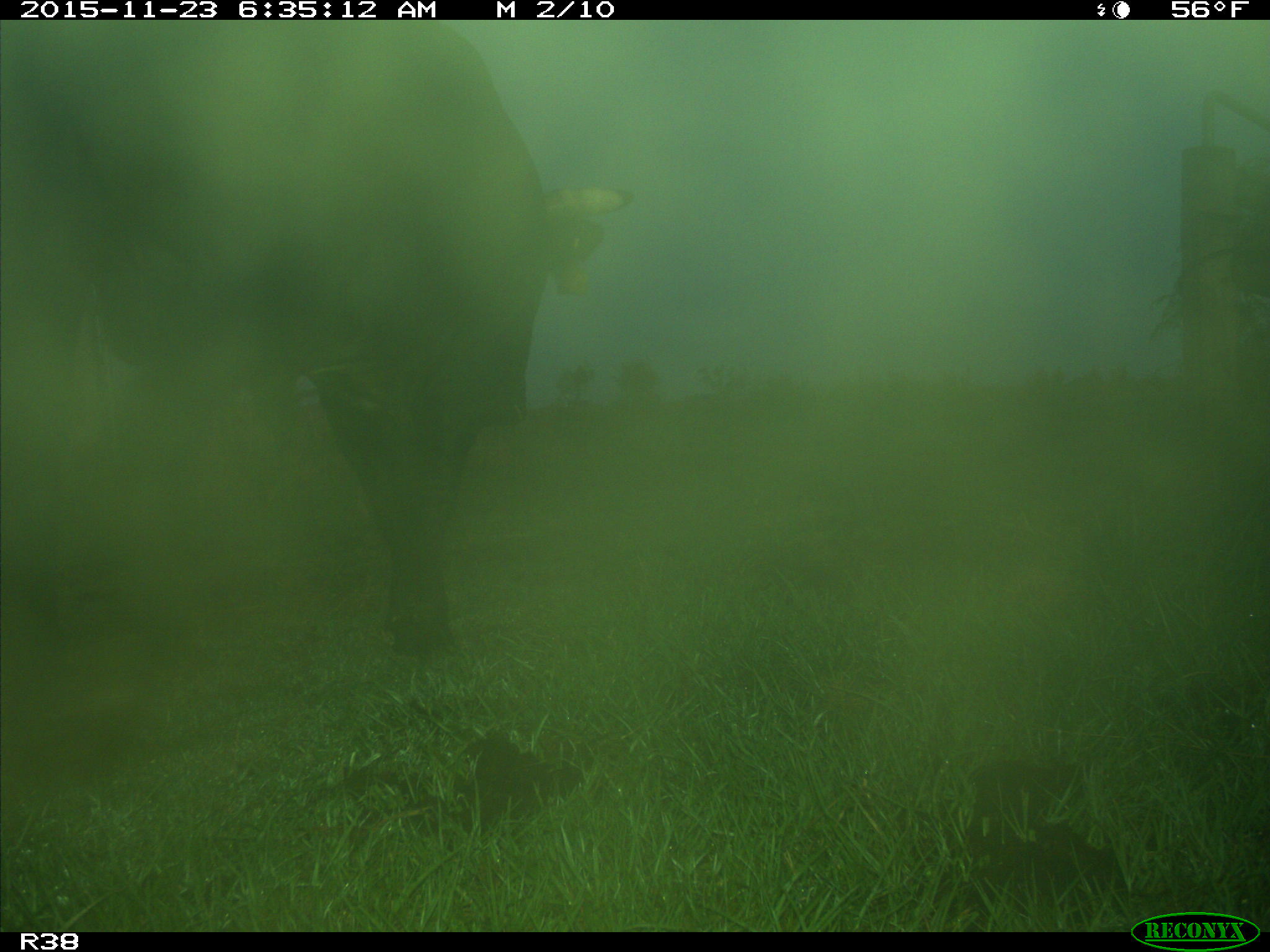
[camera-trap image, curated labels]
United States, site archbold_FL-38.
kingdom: Animalia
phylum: Chordata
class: Mammalia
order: Artiodactyla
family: Bovidae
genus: Bos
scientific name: Bos taurus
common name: domestic cow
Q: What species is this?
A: Bos taurus (domestic cow).